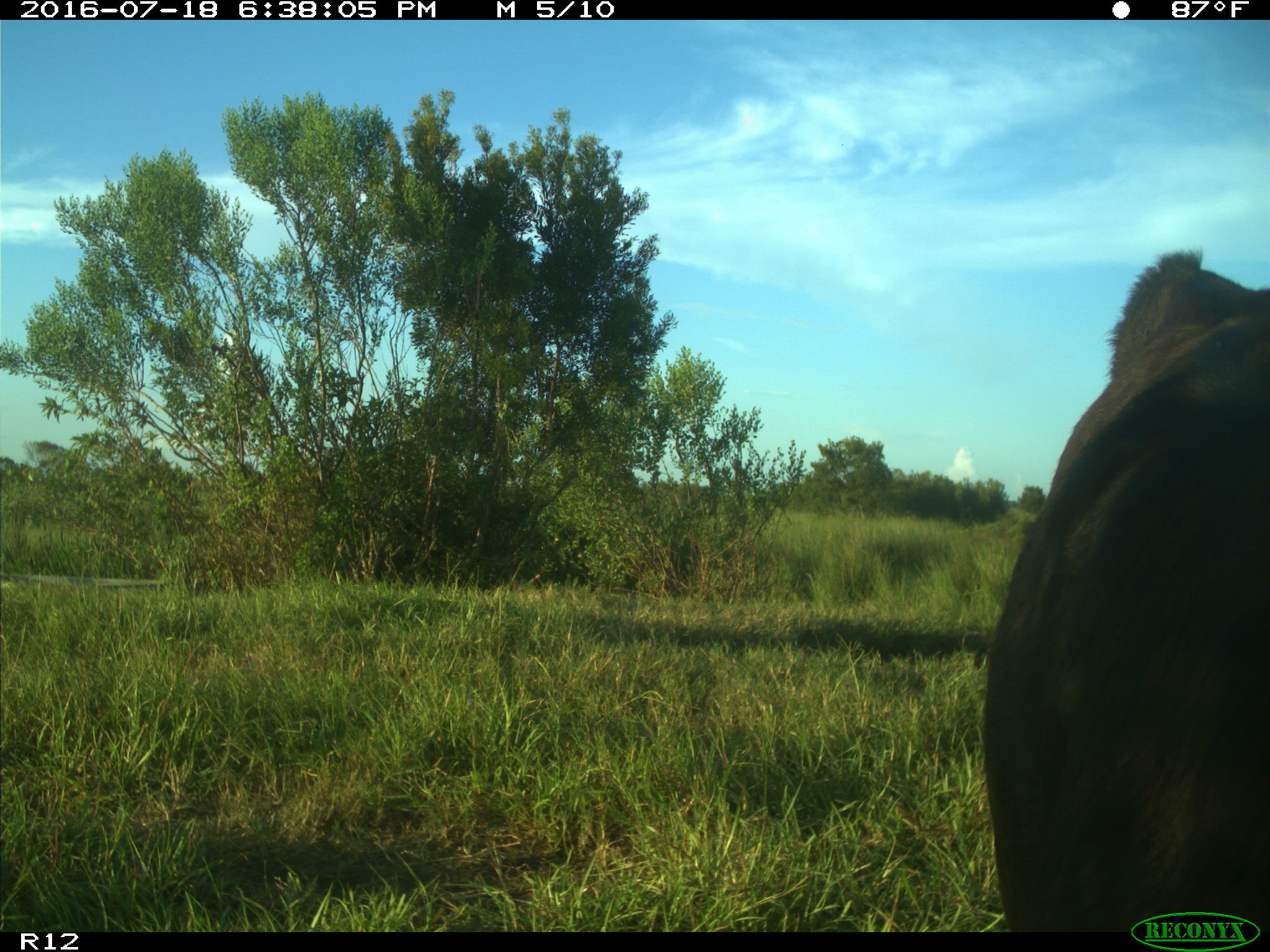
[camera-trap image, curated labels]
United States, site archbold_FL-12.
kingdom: Animalia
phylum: Chordata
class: Mammalia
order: Artiodactyla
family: Bovidae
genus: Bos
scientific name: Bos taurus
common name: domestic cow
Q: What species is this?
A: Bos taurus (domestic cow).